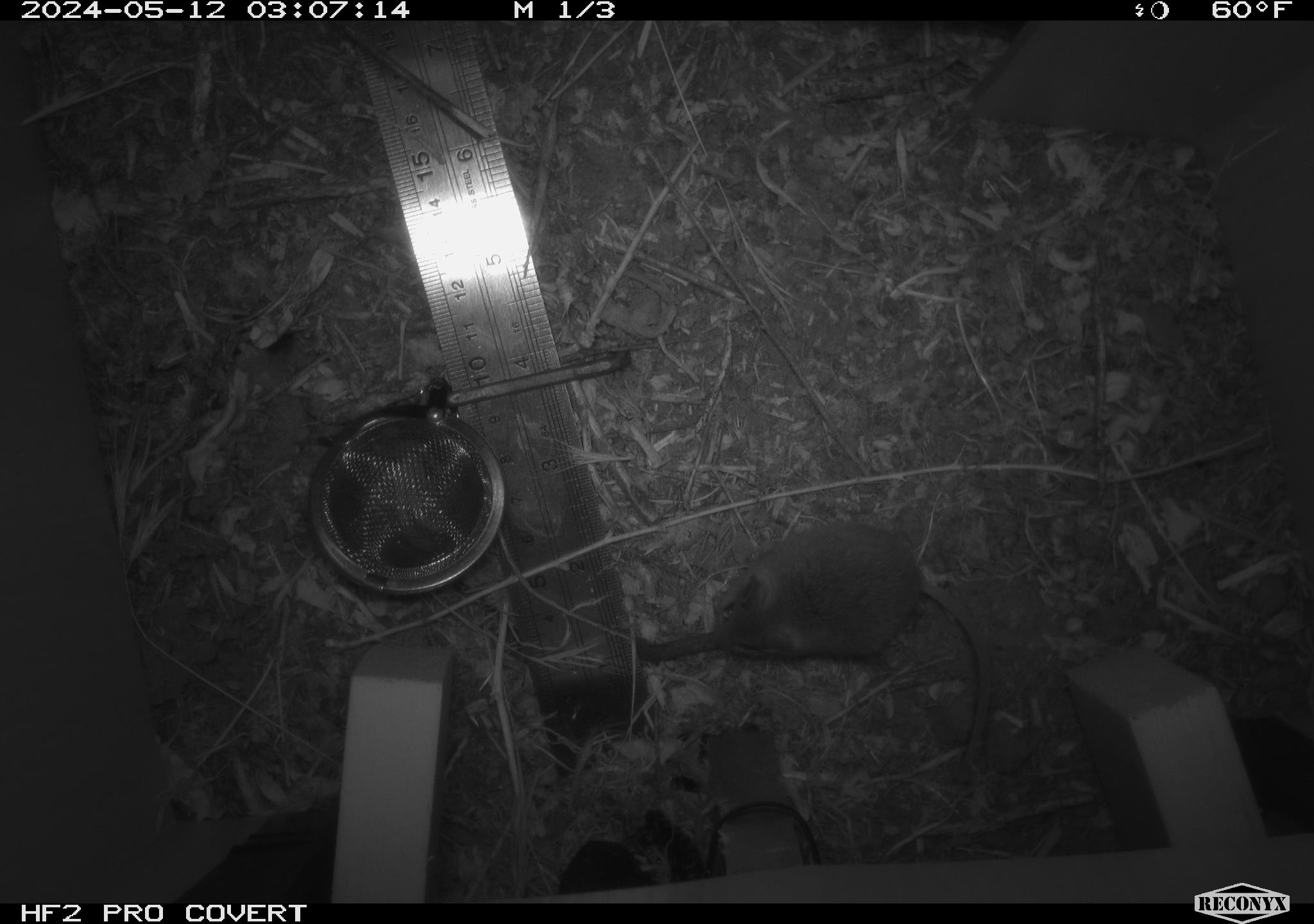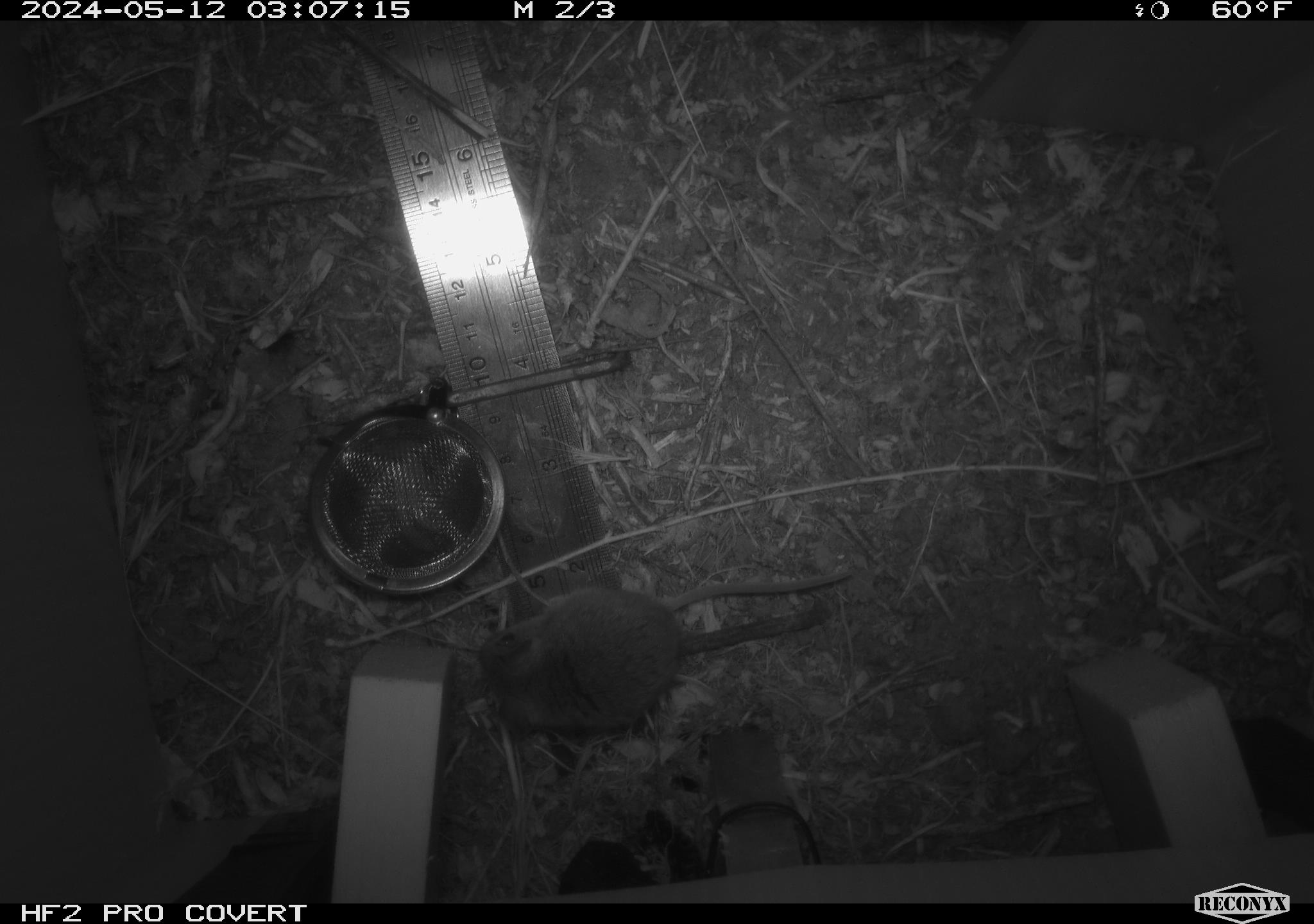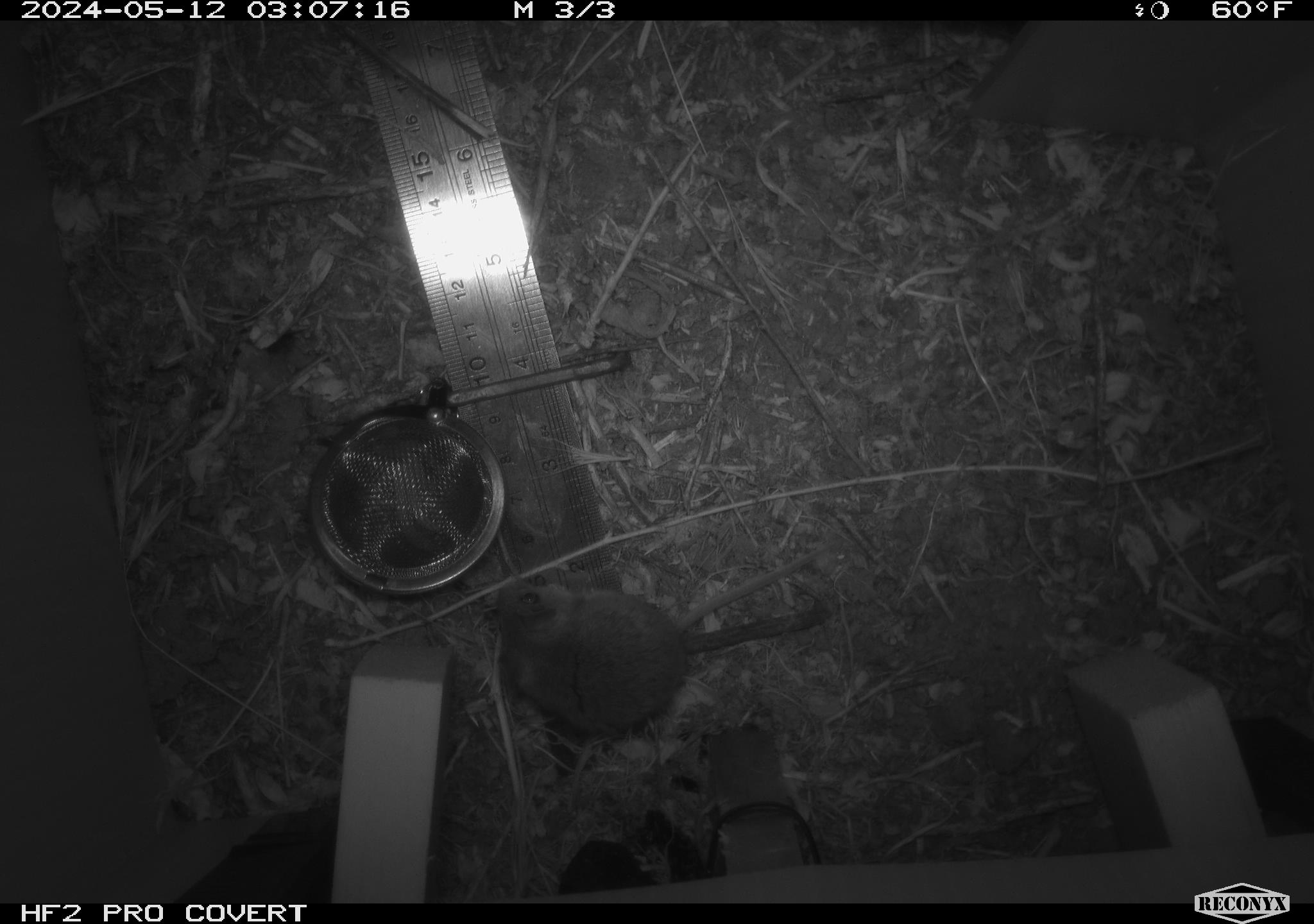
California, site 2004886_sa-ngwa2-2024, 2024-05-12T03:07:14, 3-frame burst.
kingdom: Animalia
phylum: Chordata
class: Mammalia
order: Rodentia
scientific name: Rodentia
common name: mouse species